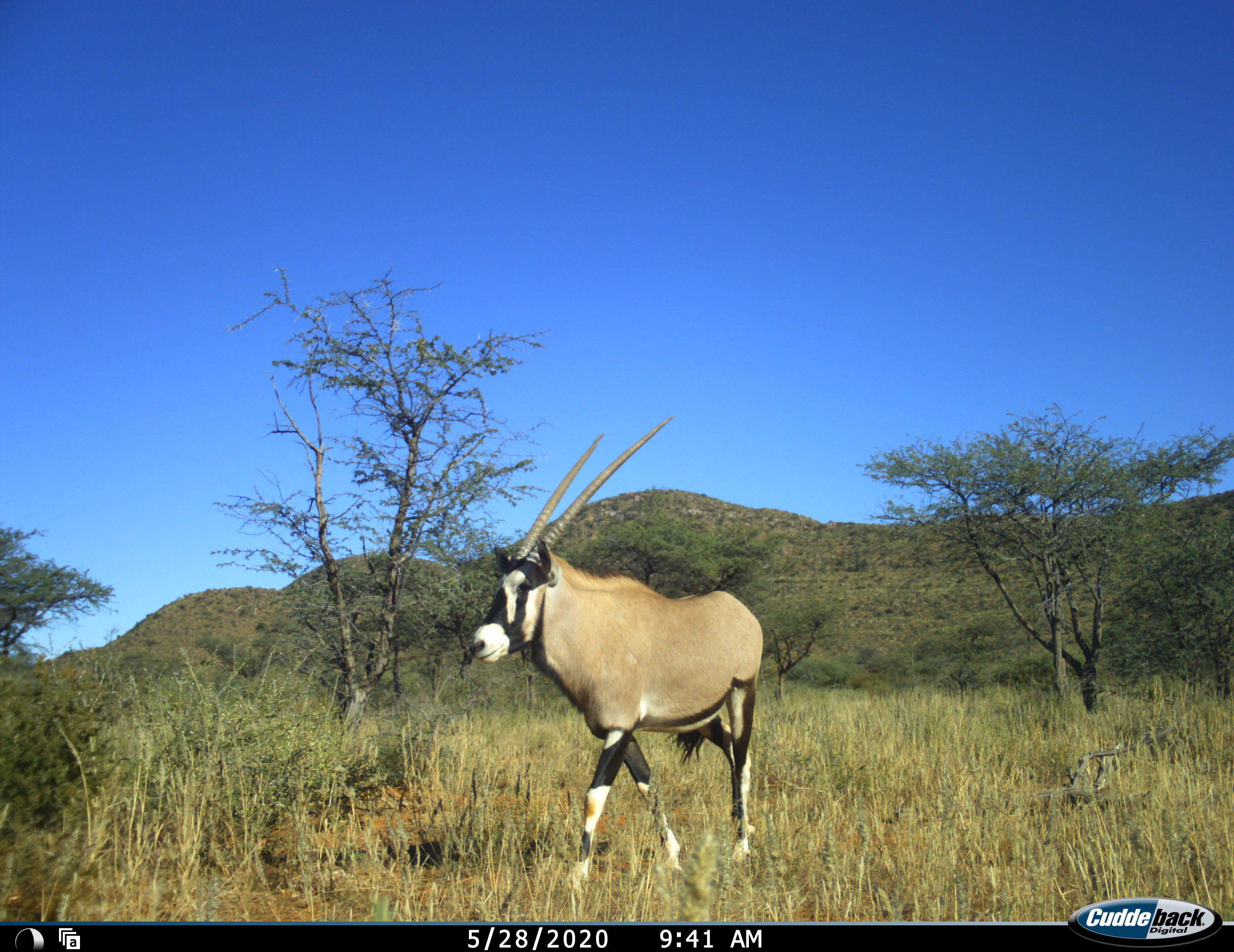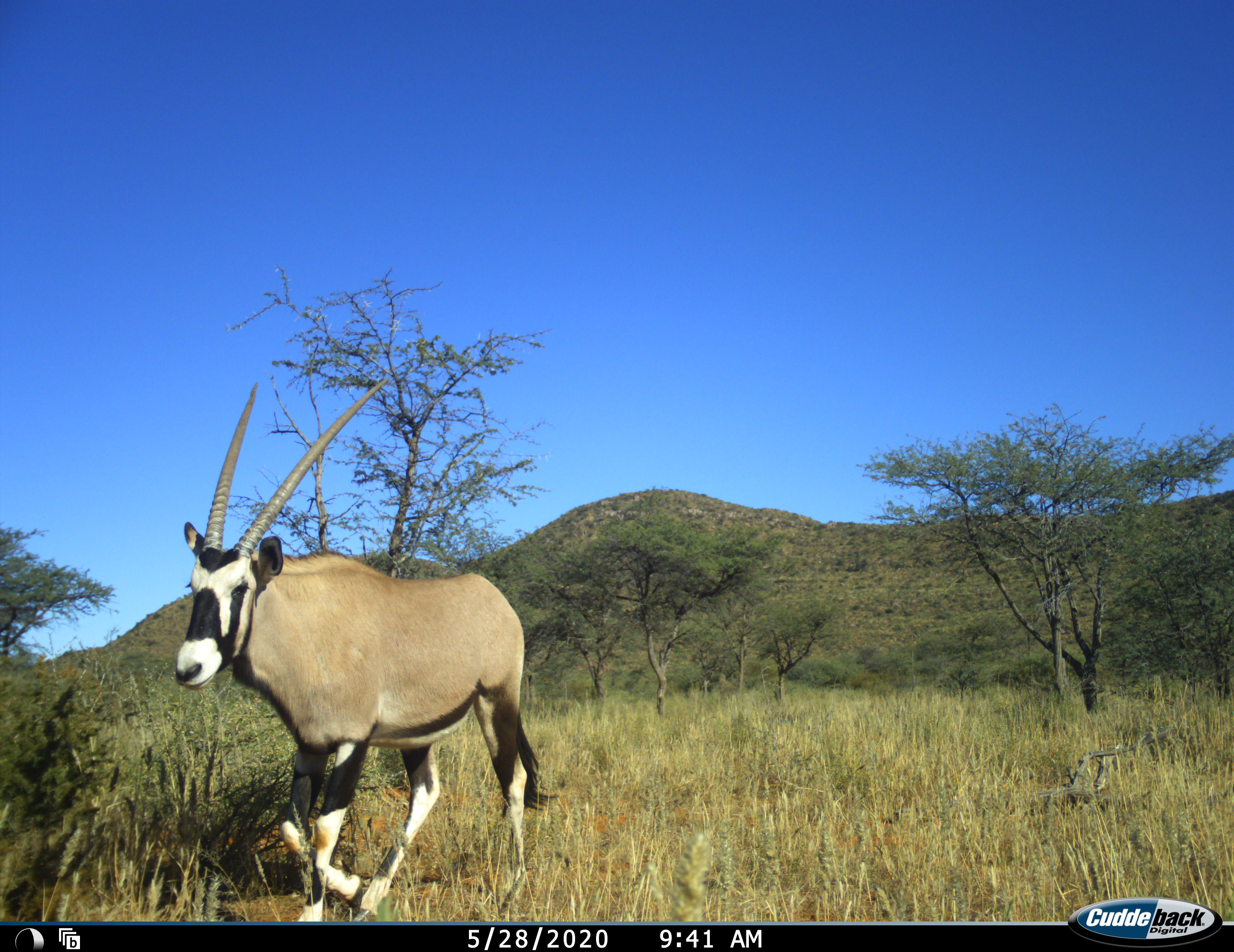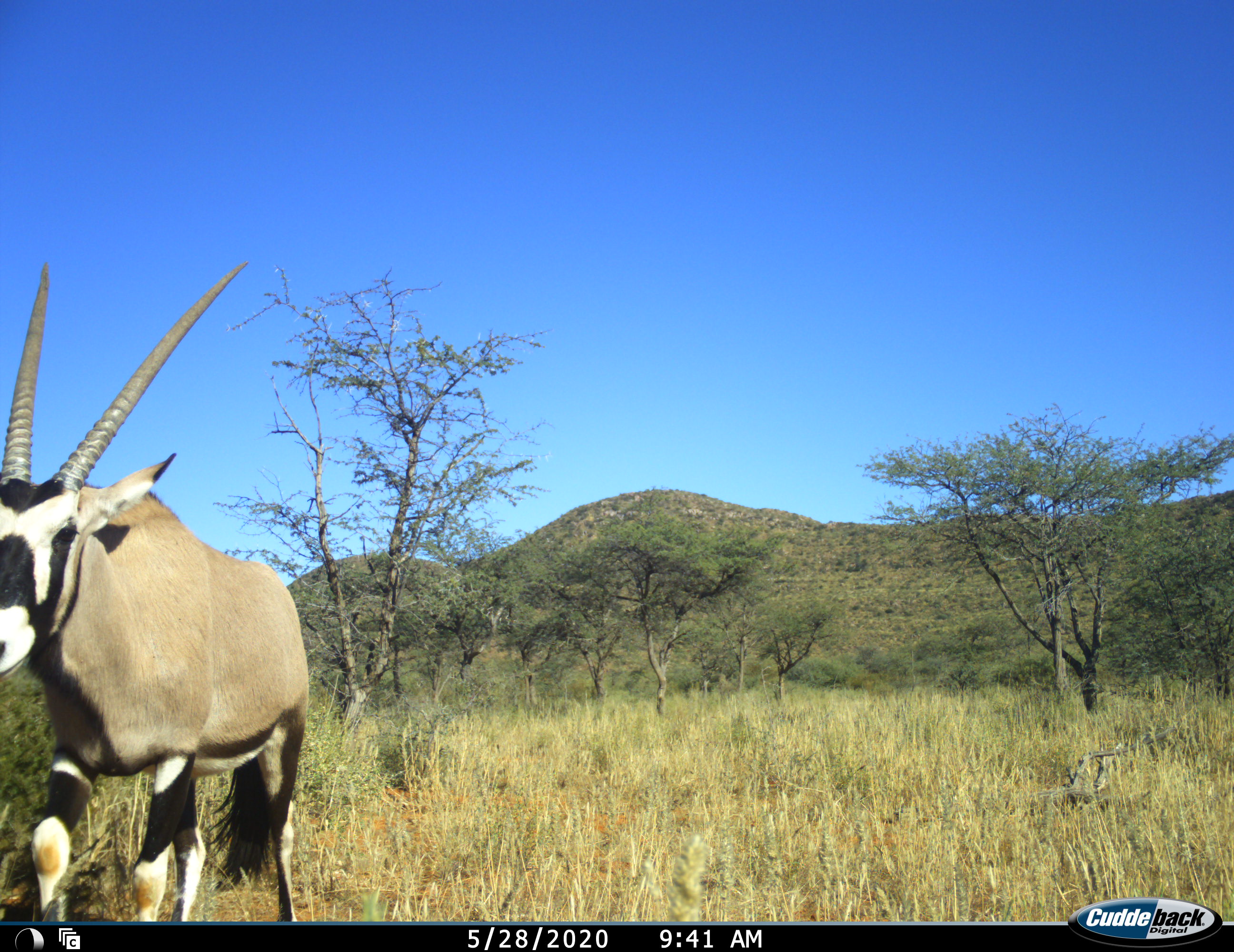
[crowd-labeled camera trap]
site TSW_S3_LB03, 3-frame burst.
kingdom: Animalia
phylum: Chordata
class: Mammalia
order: Artiodactyla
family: Bovidae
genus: Oryx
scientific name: Oryx gazella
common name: gemsbok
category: oryx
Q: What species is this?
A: Oryx (gemsbok) (Oryx gazella).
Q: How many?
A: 1.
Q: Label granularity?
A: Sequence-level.